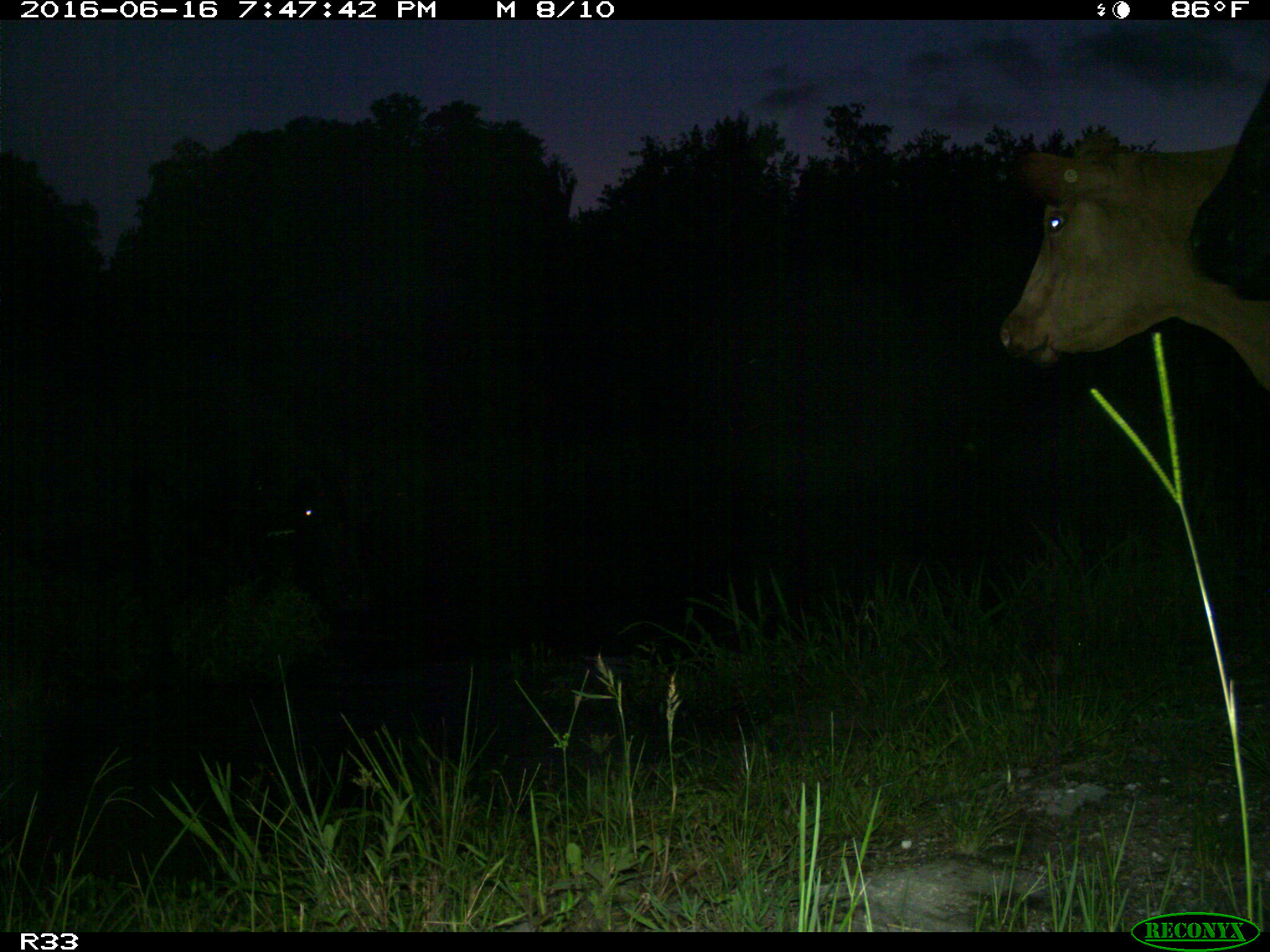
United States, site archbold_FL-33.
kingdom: Animalia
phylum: Chordata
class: Mammalia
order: Artiodactyla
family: Bovidae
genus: Bos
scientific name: Bos taurus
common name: domestic cow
Bos taurus (domestic cow).